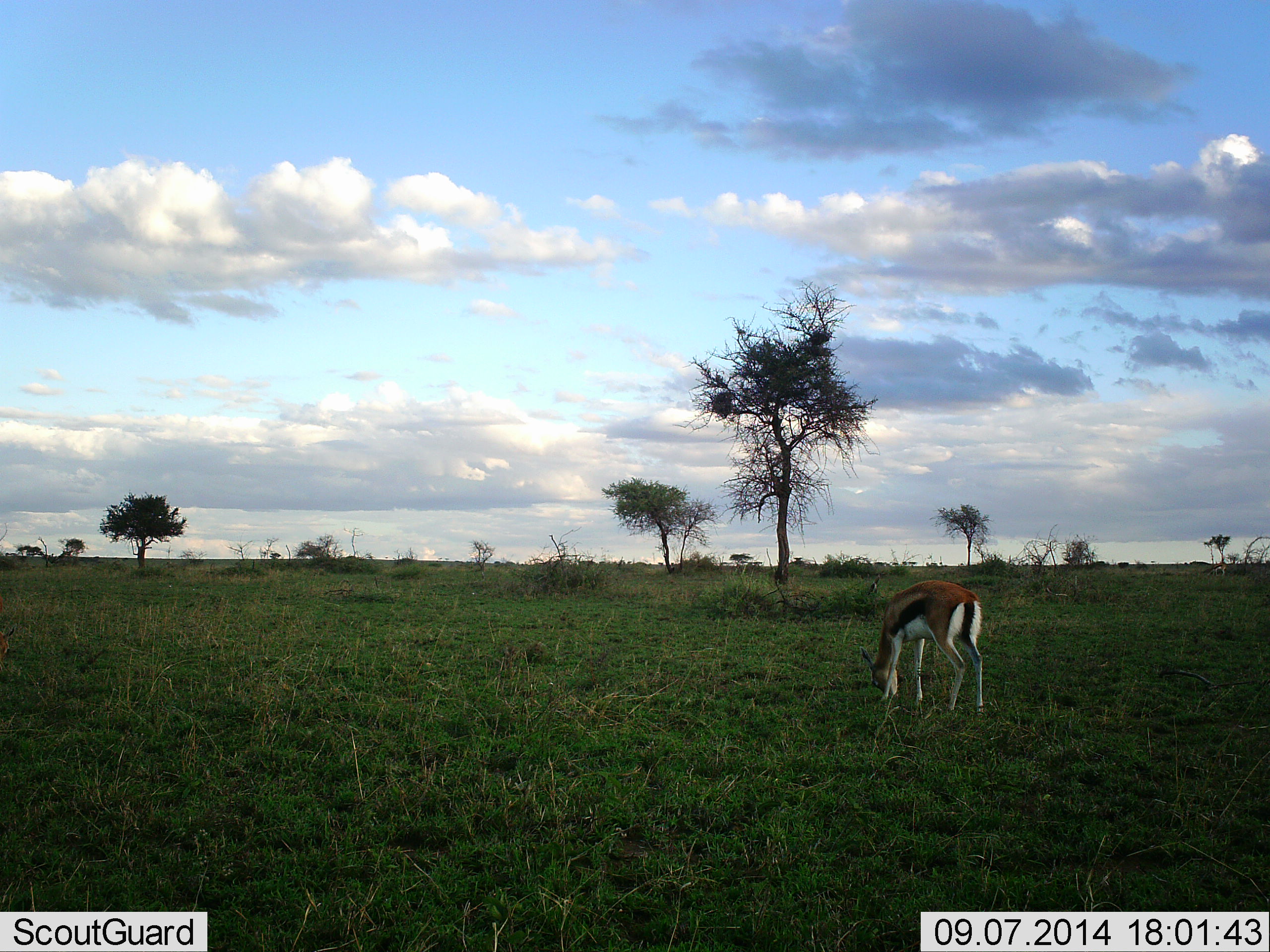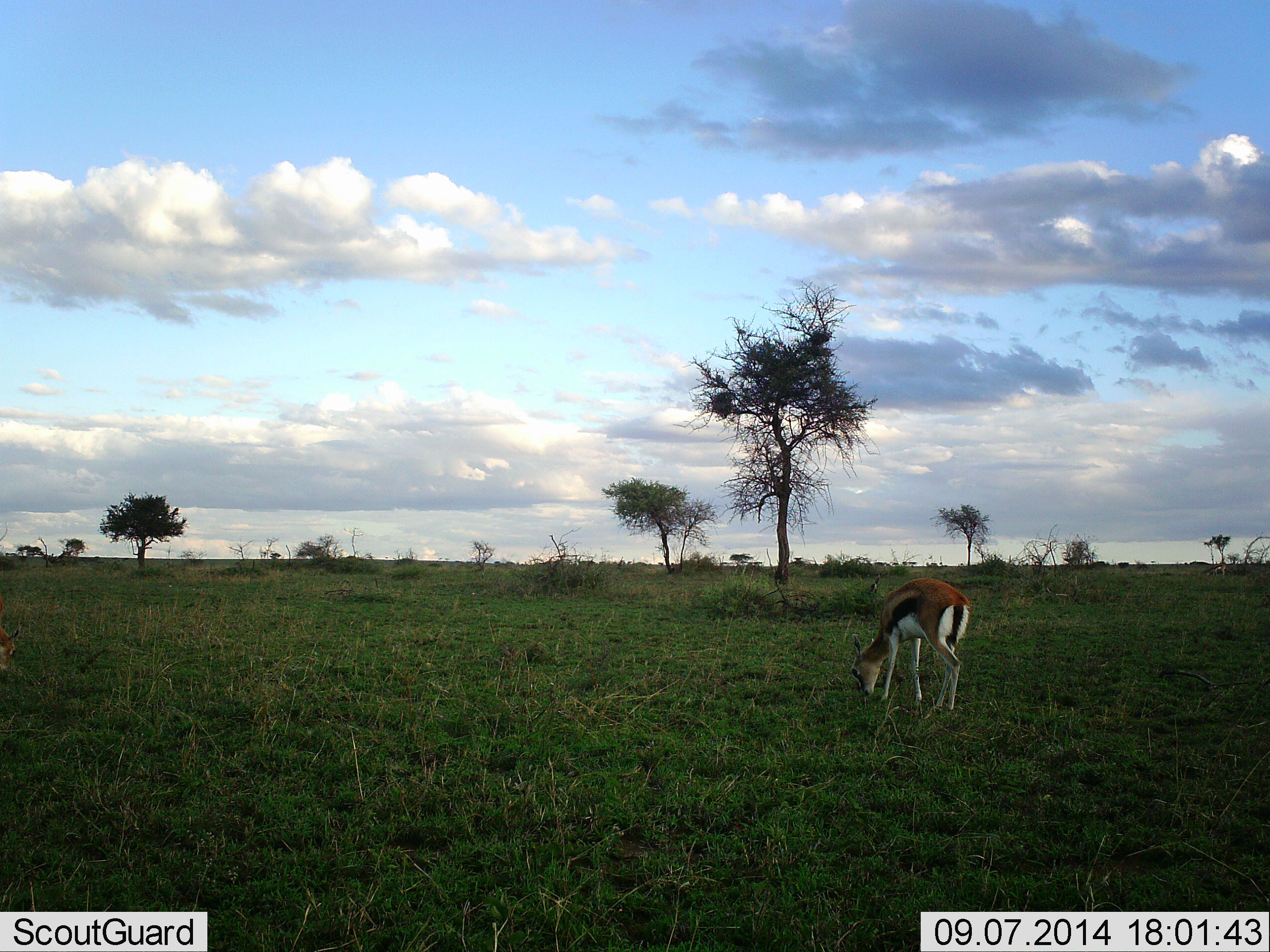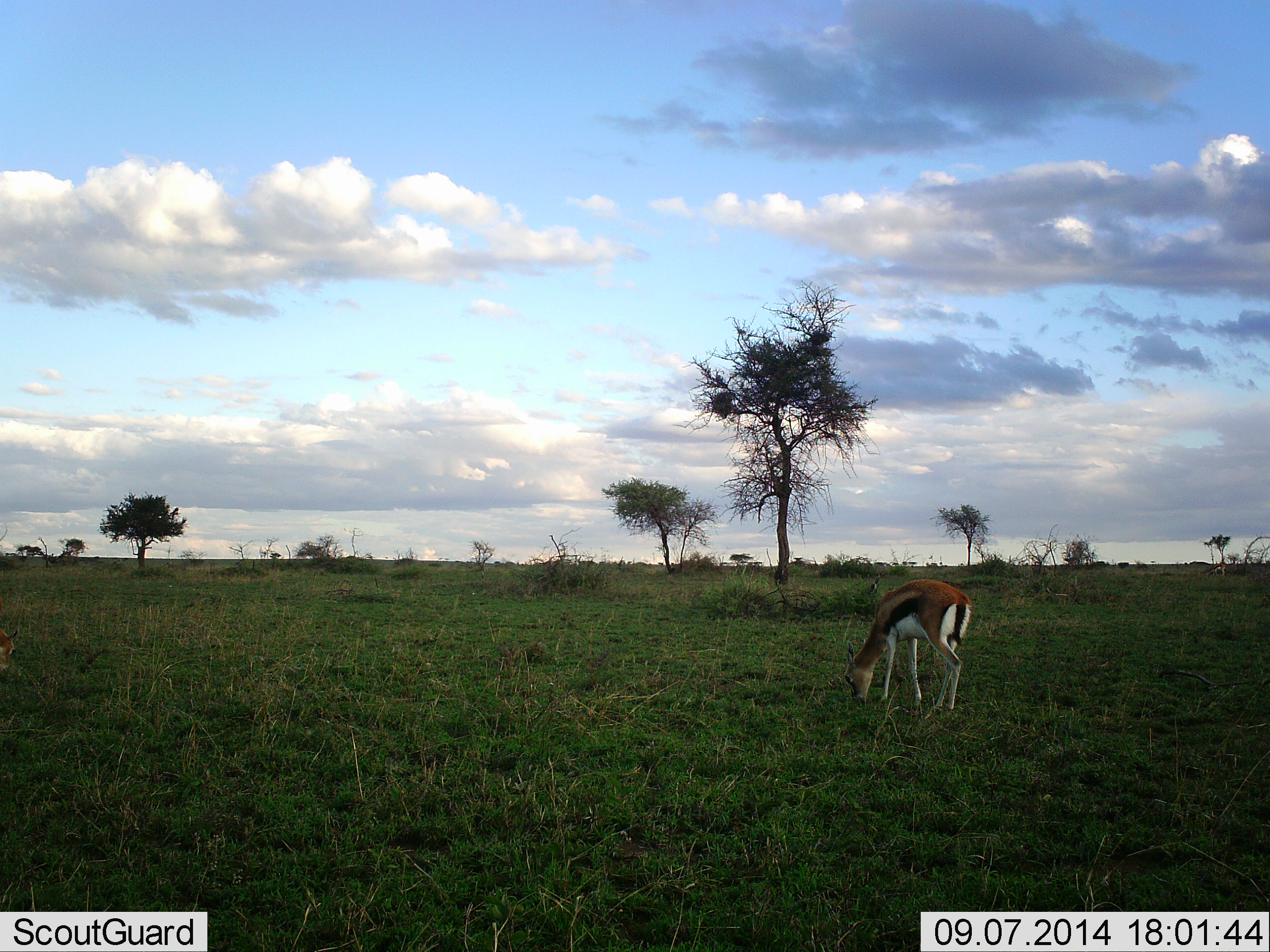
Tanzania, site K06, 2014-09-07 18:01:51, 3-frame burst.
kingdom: Animalia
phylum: Chordata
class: Mammalia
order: Artiodactyla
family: Bovidae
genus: Eudorcas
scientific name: Eudorcas thomsonii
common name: thomson's gazelle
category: gazellethomsons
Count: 1.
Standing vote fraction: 20%.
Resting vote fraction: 0%.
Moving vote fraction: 10%.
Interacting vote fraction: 0%.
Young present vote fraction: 0%.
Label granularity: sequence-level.